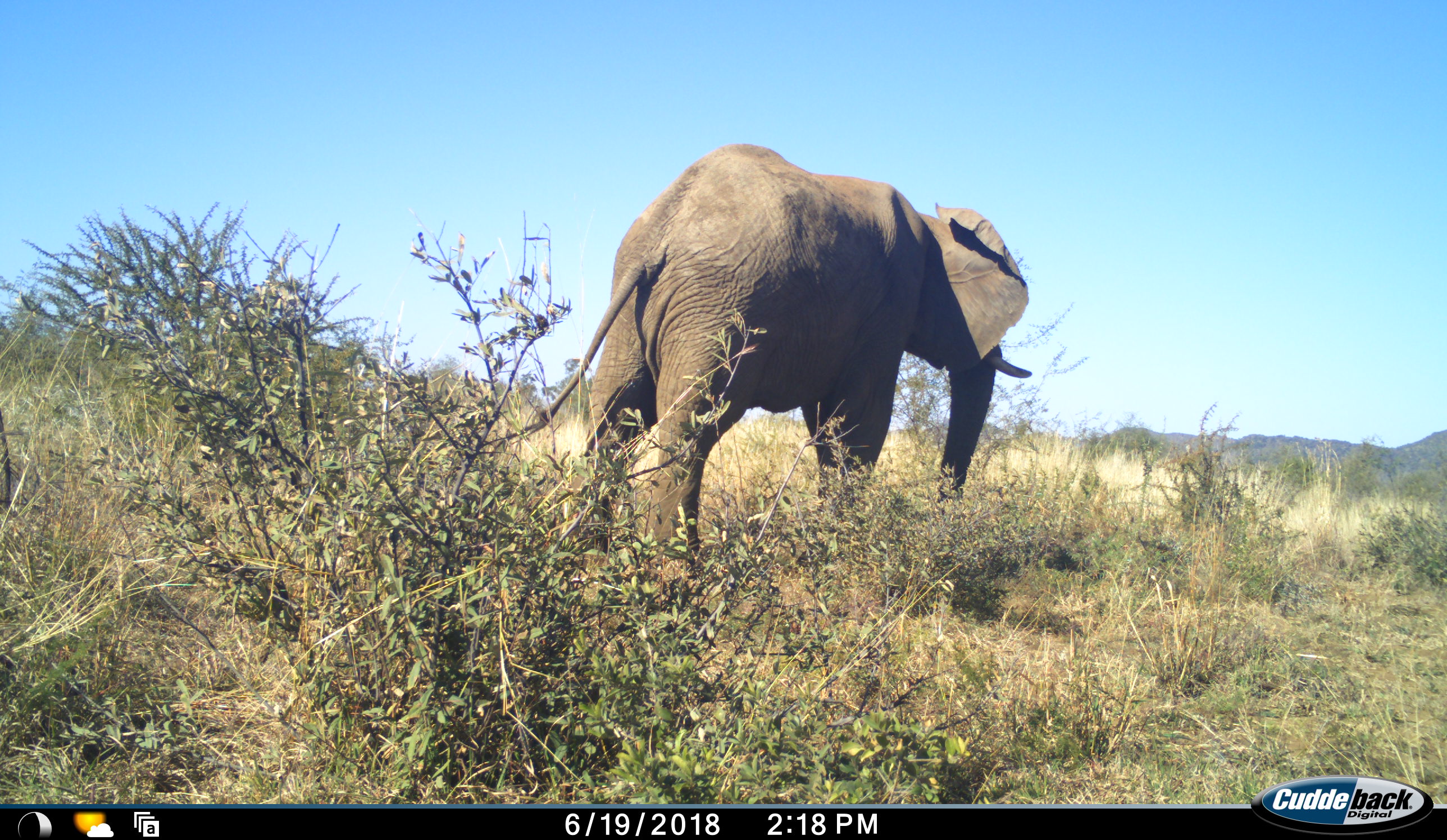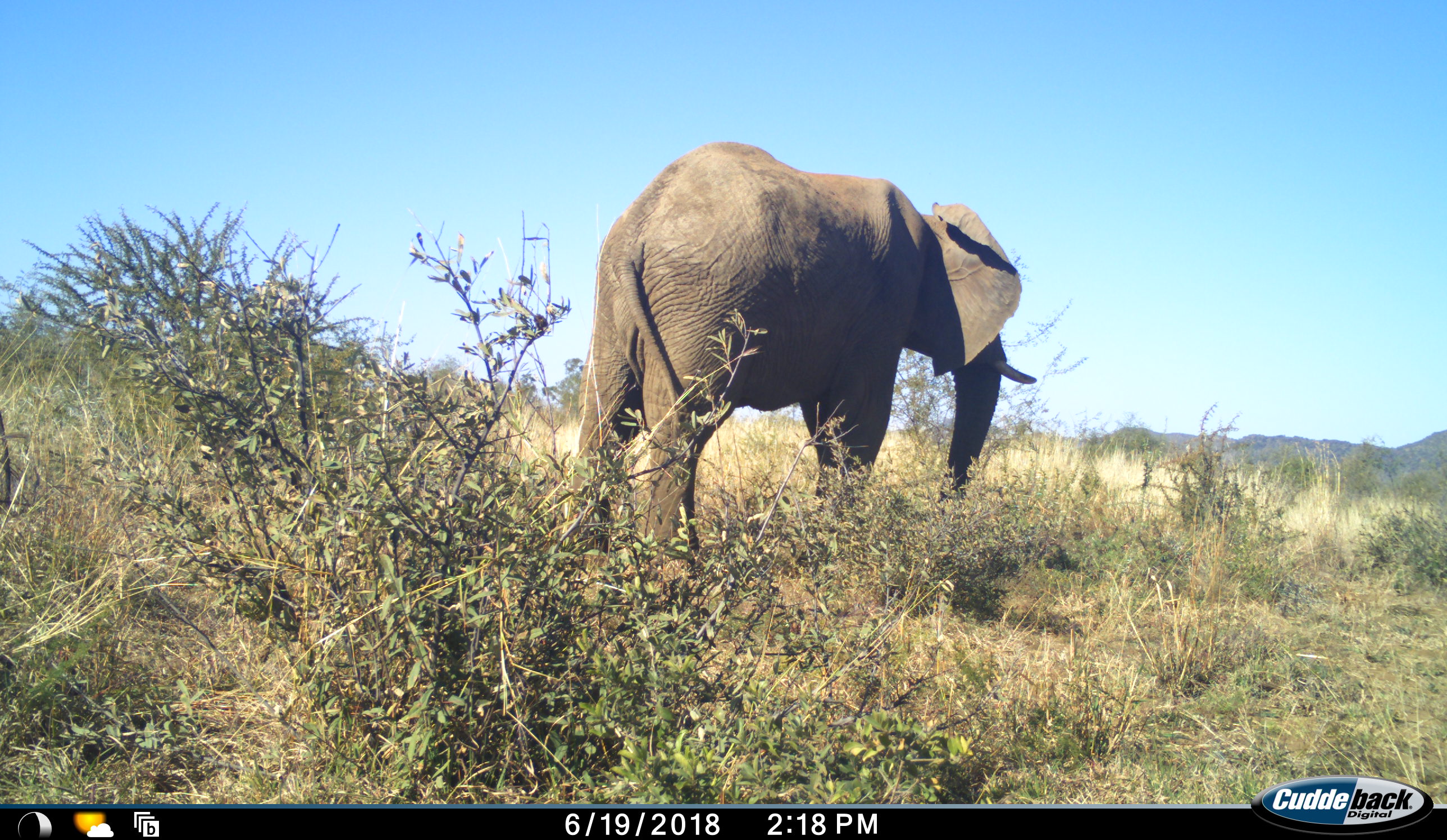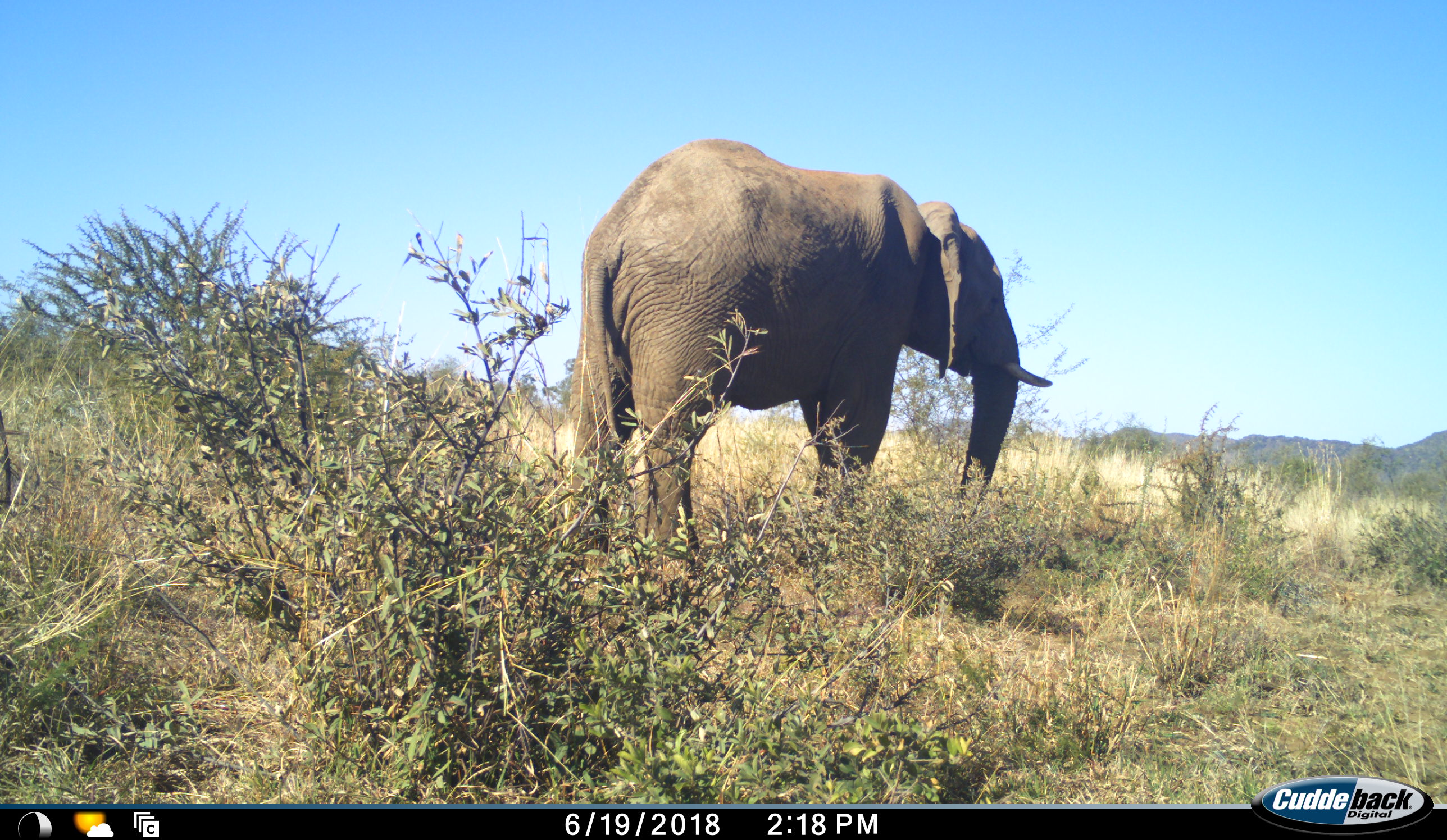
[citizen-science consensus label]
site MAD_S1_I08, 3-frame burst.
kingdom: Animalia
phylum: Chordata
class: Mammalia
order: Proboscidea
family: Elephantidae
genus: Loxodonta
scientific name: Loxodonta africana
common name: african bush elephant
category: elephant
Elephant (african bush elephant) (Loxodonta africana), count 1. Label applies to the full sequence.